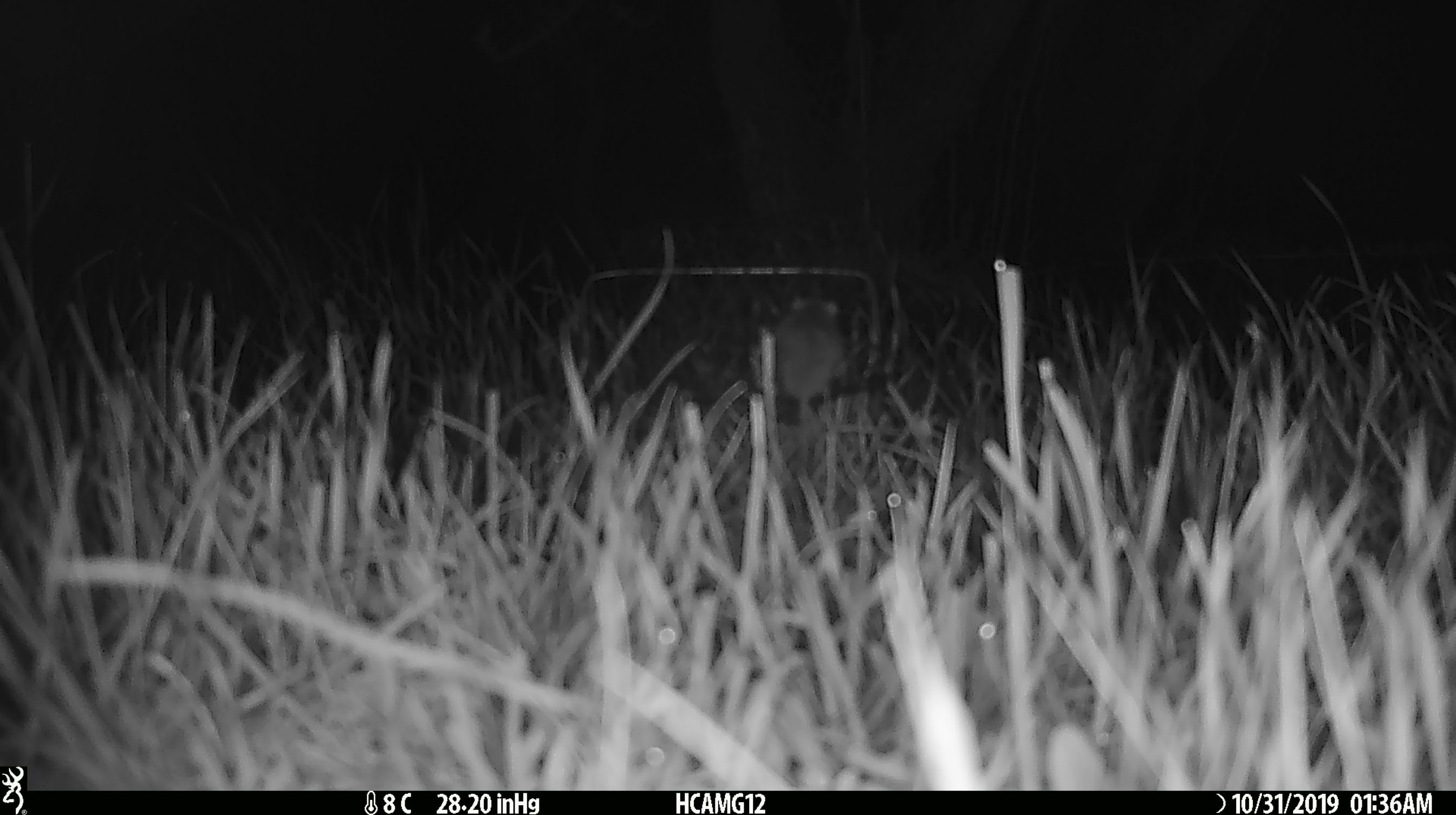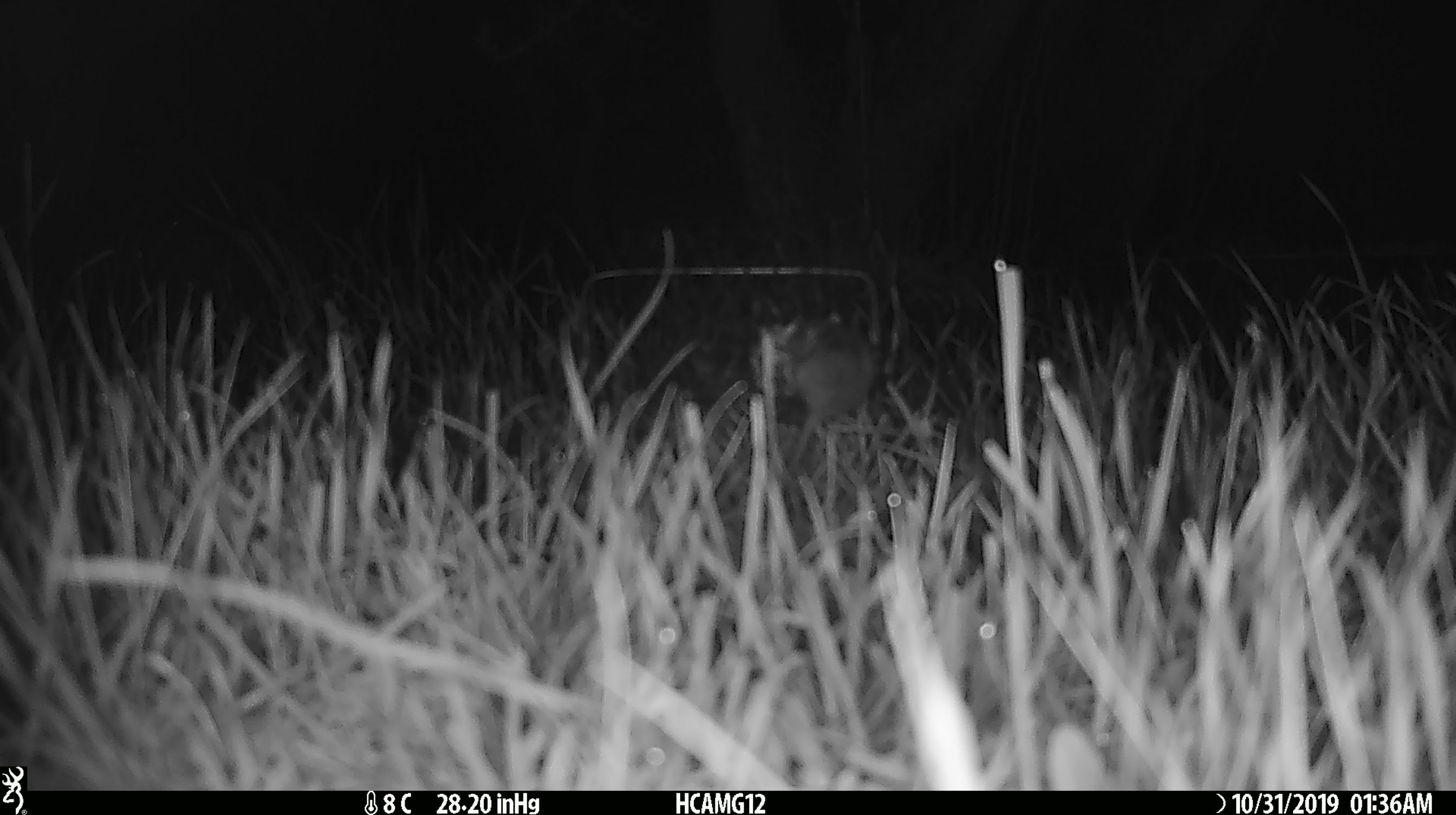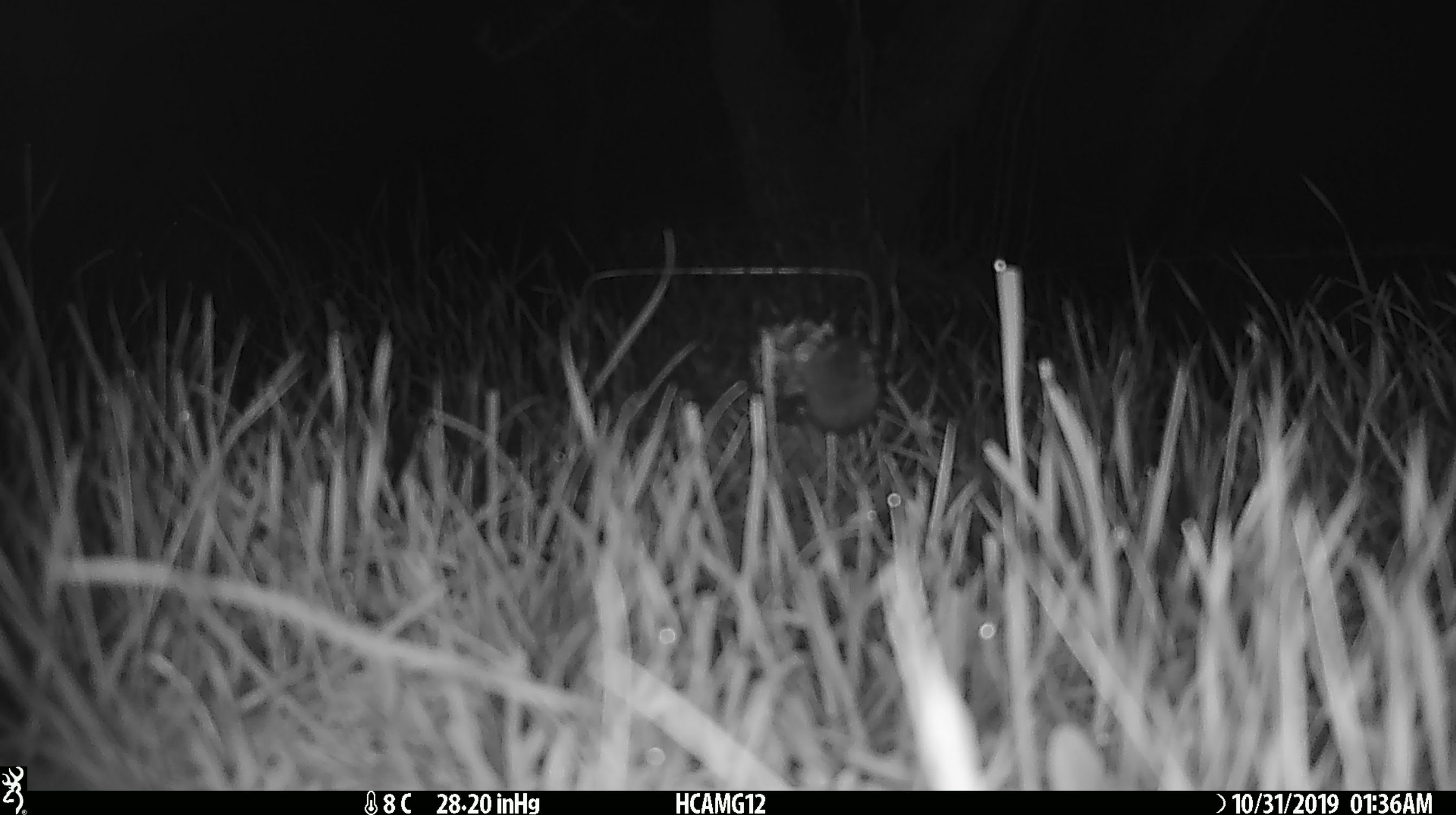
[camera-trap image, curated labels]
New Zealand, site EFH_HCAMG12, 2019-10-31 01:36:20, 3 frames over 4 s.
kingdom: Animalia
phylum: Chordata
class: Mammalia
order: Rodentia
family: Muridae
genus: Mus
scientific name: Mus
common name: mouse